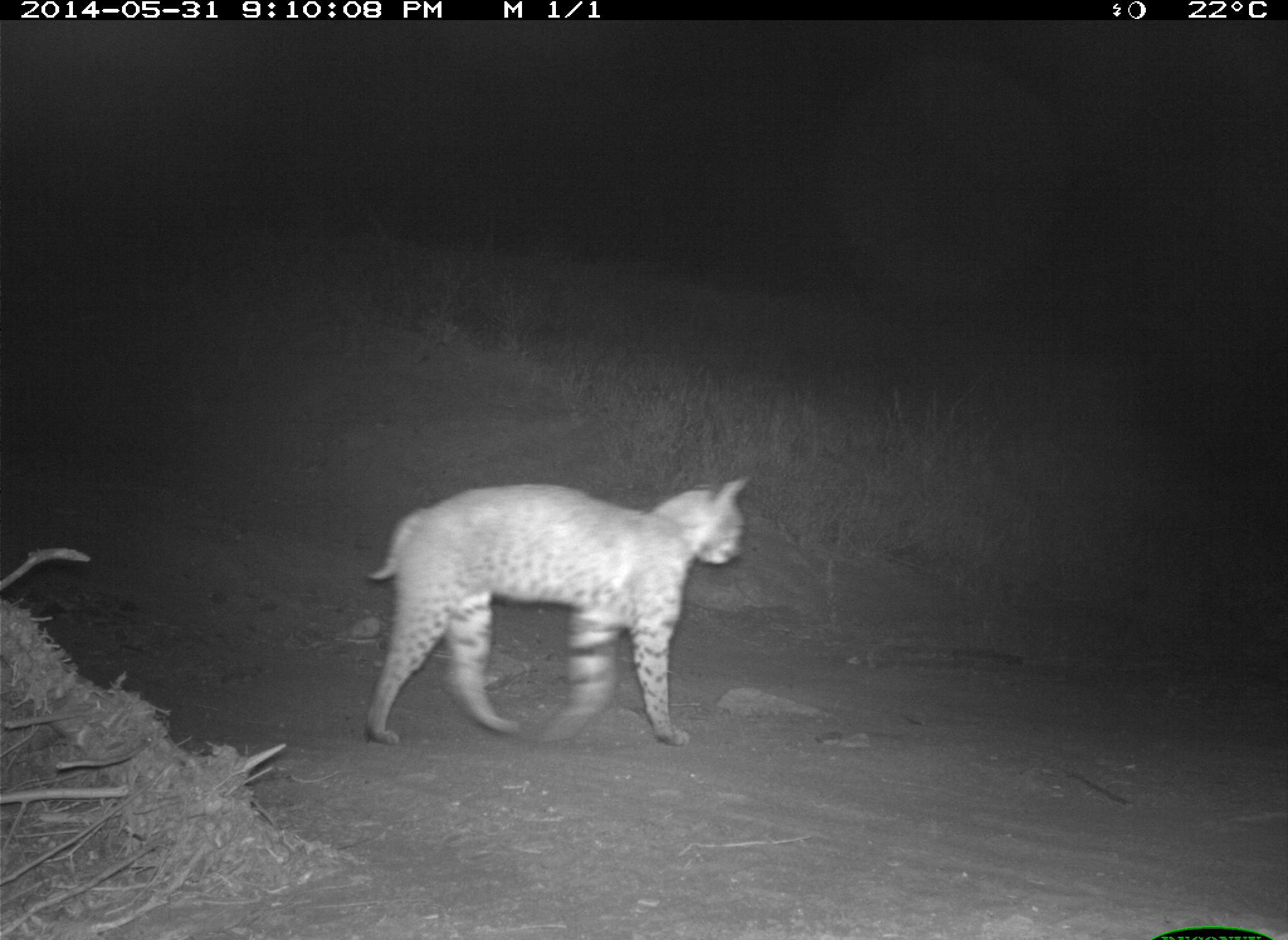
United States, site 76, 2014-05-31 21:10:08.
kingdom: Animalia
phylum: Chordata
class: Mammalia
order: Carnivora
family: Felidae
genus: Lynx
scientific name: Lynx rufus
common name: bobcat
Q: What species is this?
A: Bobcat (Lynx rufus).